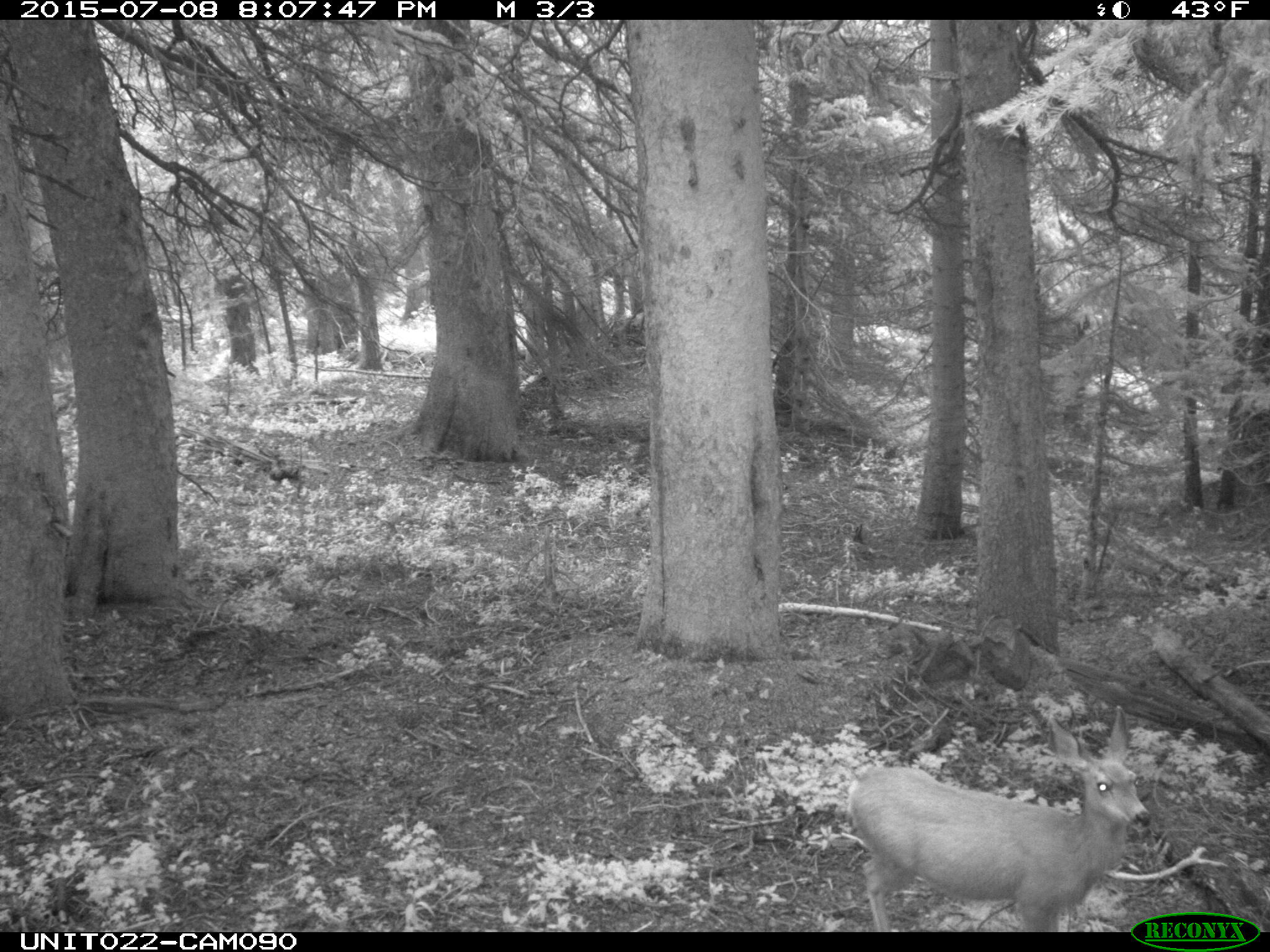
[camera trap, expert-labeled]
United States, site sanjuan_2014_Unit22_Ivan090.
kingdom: Animalia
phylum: Chordata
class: Mammalia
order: Artiodactyla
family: Cervidae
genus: Odocoileus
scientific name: Odocoileus hemionus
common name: mule deer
Odocoileus hemionus (mule deer).